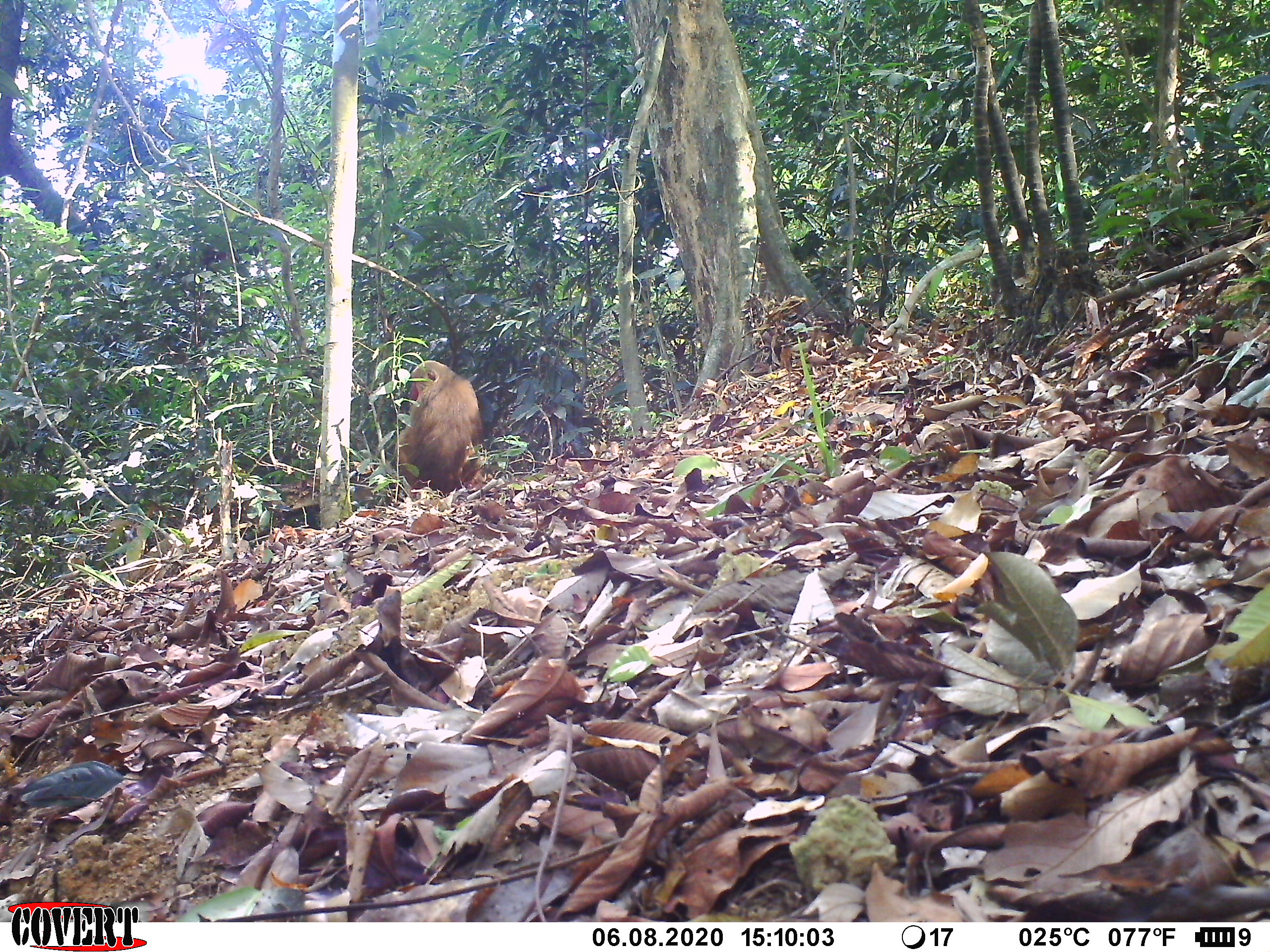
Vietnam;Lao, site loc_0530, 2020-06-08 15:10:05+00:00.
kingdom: Animalia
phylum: Chordata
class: Mammalia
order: Primates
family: Cercopithecidae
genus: Macaca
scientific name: Macaca arctoides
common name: stump-tailed macaque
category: stump tailed macaque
Stump tailed macaque (stump-tailed macaque) (Macaca arctoides). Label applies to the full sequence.